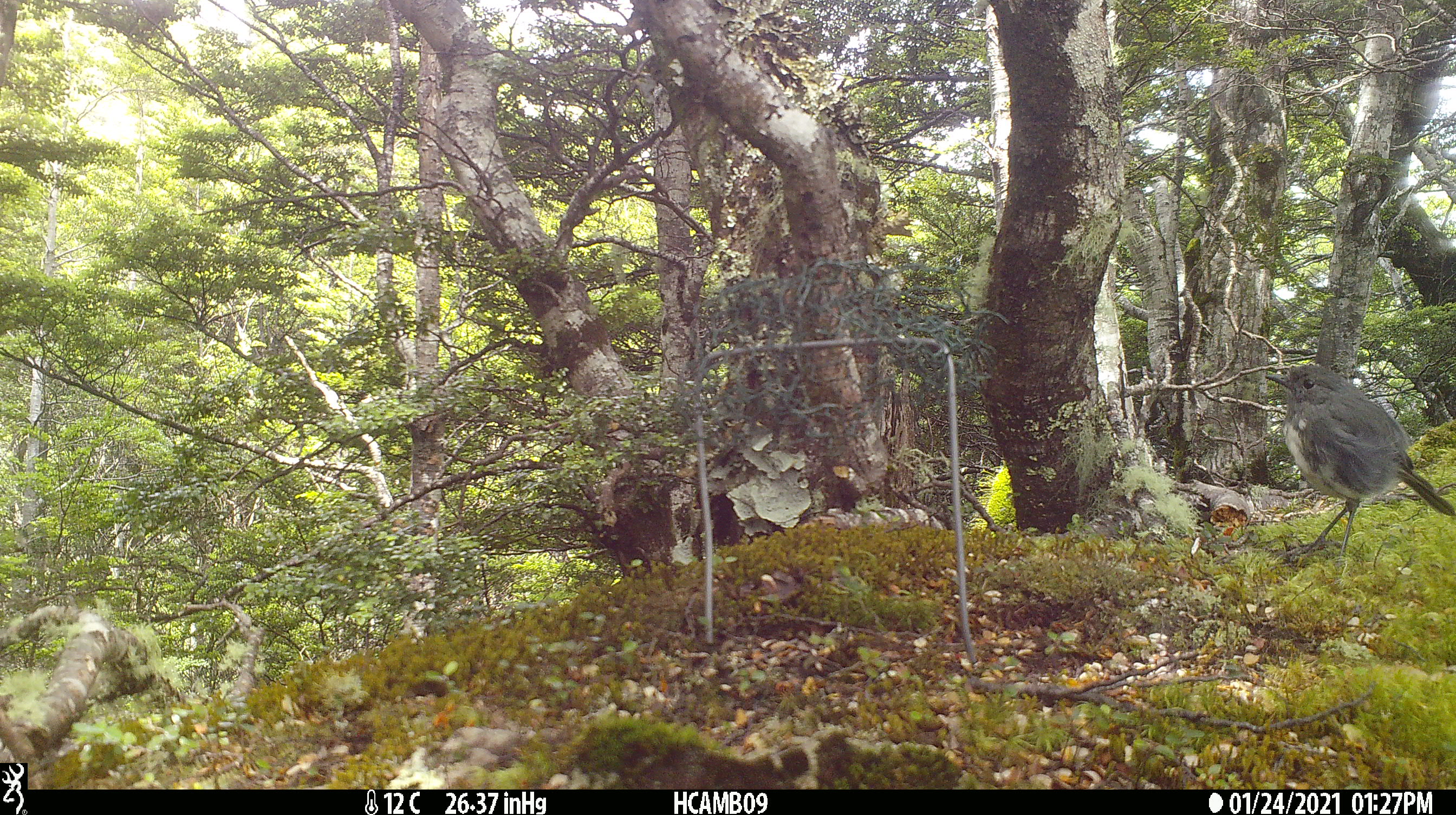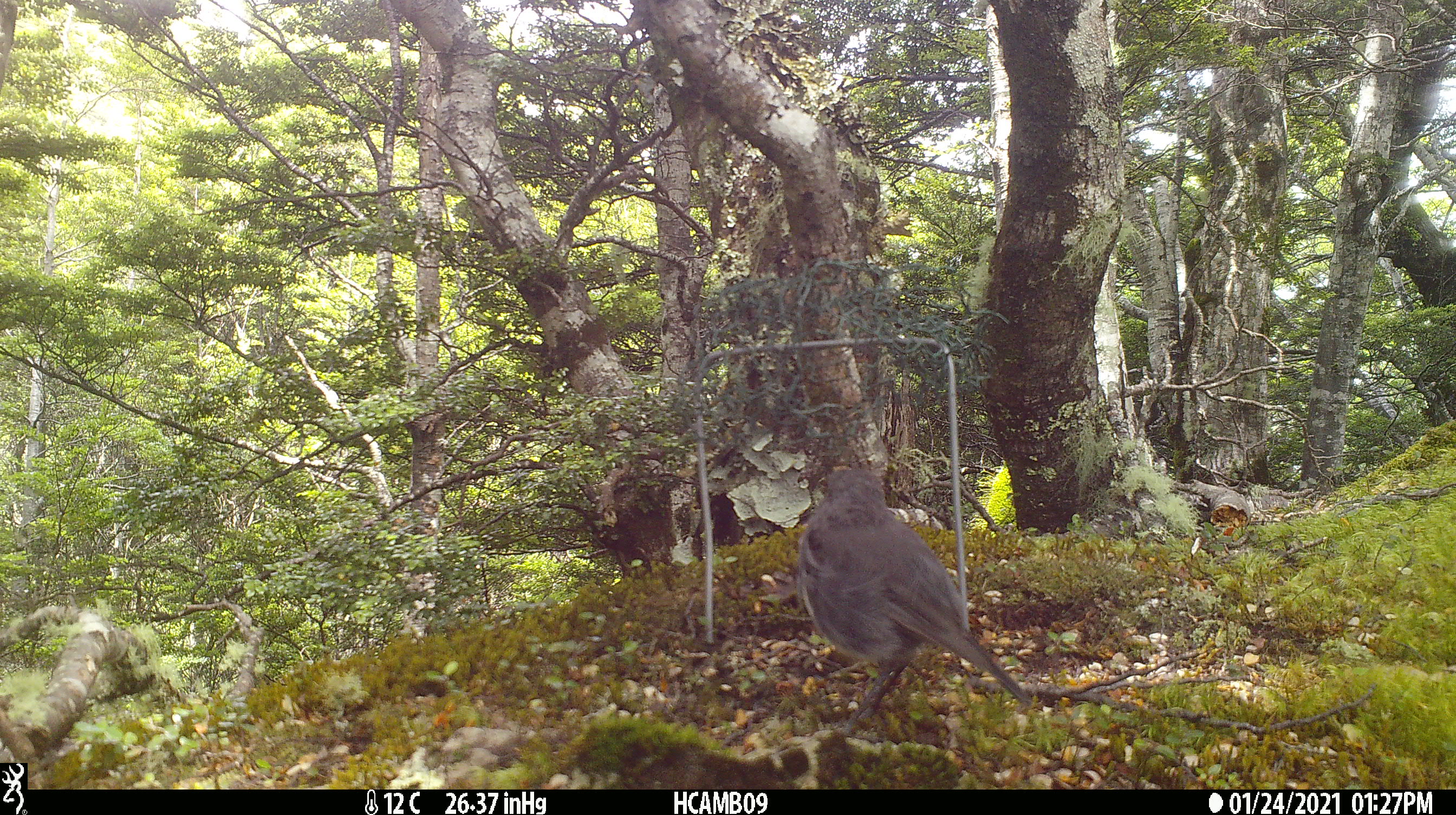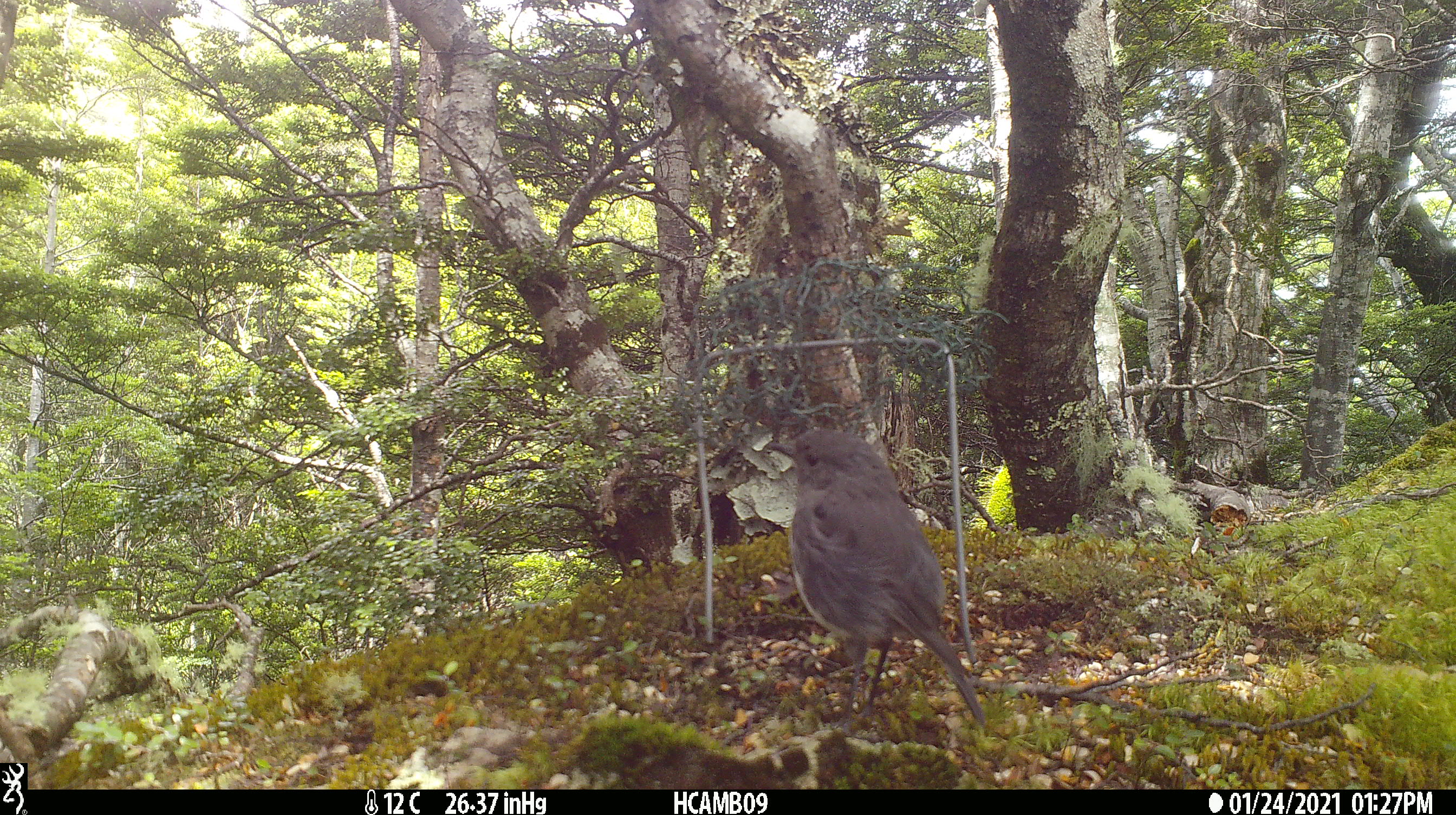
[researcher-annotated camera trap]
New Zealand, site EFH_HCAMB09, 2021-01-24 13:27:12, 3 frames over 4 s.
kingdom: Animalia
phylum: Chordata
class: Aves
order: Passeriformes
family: Petroicidae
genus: Petroica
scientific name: Petroica australis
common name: new zealand robin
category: robin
Robin (new zealand robin) (Petroica australis).